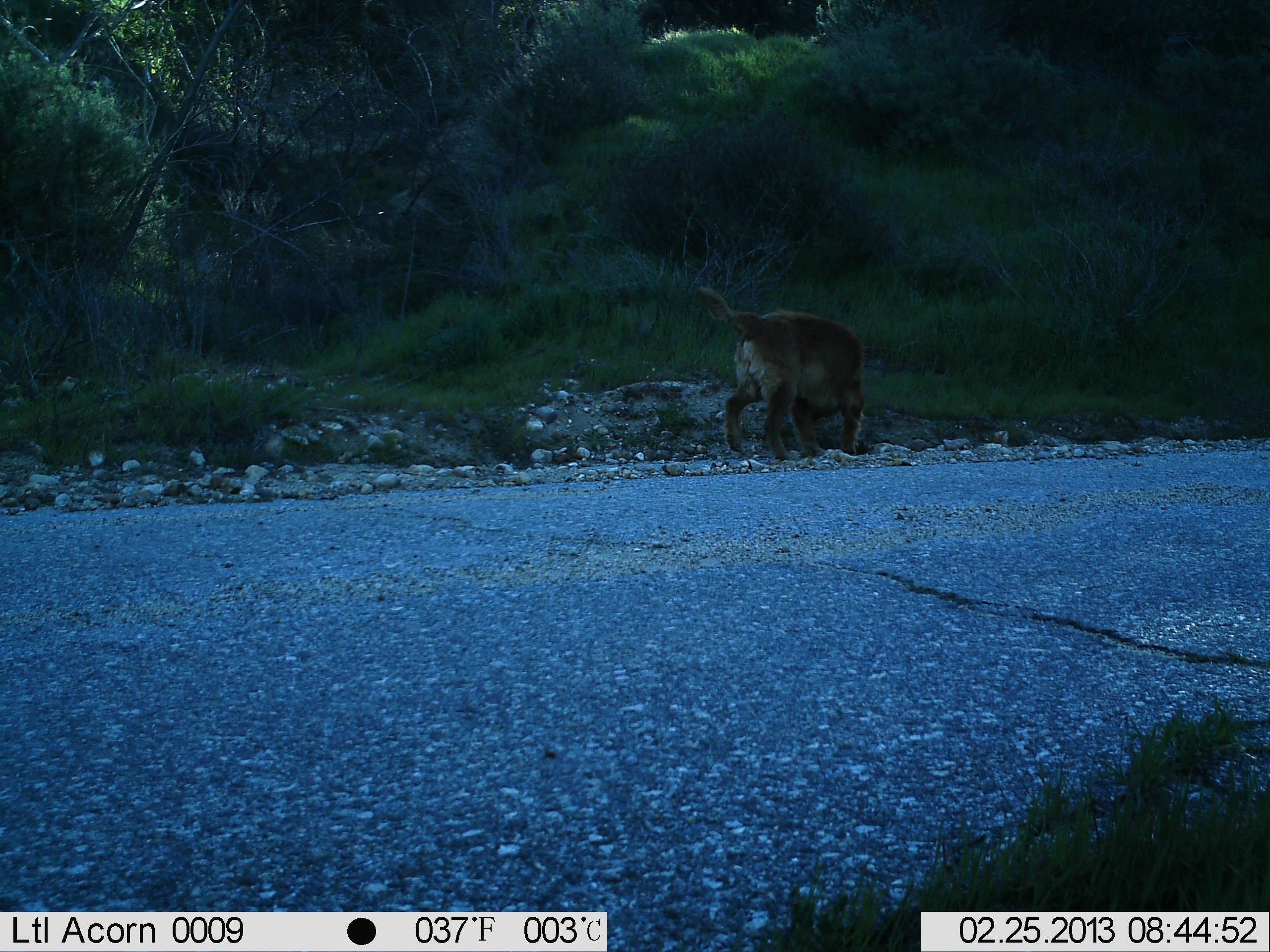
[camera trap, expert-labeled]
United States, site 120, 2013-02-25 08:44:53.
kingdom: Animalia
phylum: Chordata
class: Mammalia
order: Carnivora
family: Canidae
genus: Canis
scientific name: Canis familiaris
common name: domestic dog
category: dog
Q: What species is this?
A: Dog (domestic dog) (Canis familiaris).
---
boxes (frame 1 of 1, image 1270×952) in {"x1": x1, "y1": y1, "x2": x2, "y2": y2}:
dog: {"x1": 675, "y1": 271, "x2": 879, "y2": 484}